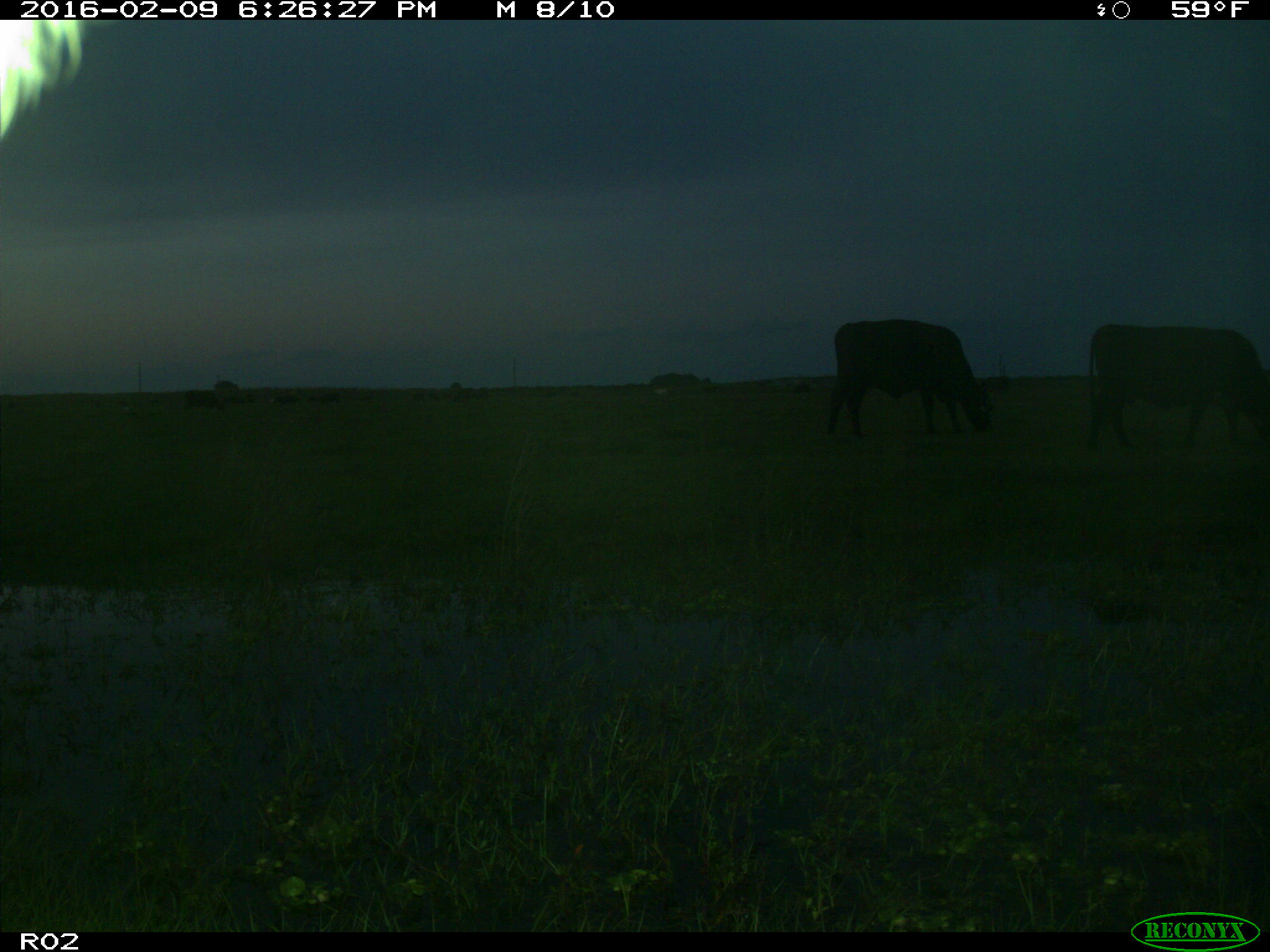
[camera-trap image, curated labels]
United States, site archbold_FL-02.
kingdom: Animalia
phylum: Chordata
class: Mammalia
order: Artiodactyla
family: Bovidae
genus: Bos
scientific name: Bos taurus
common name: domestic cow